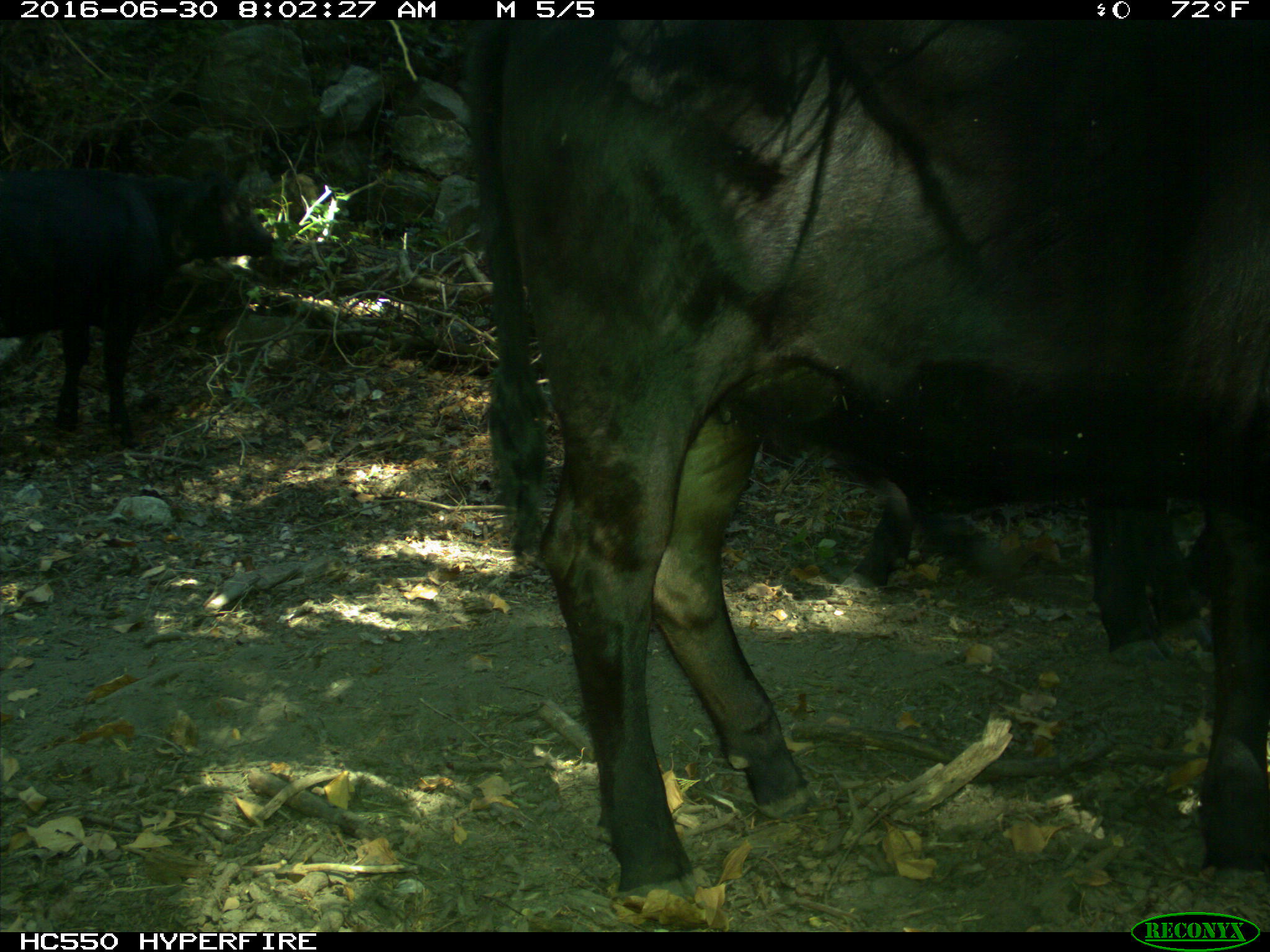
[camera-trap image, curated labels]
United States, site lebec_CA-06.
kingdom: Animalia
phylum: Chordata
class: Mammalia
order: Artiodactyla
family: Bovidae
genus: Bos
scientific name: Bos taurus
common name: domestic cow